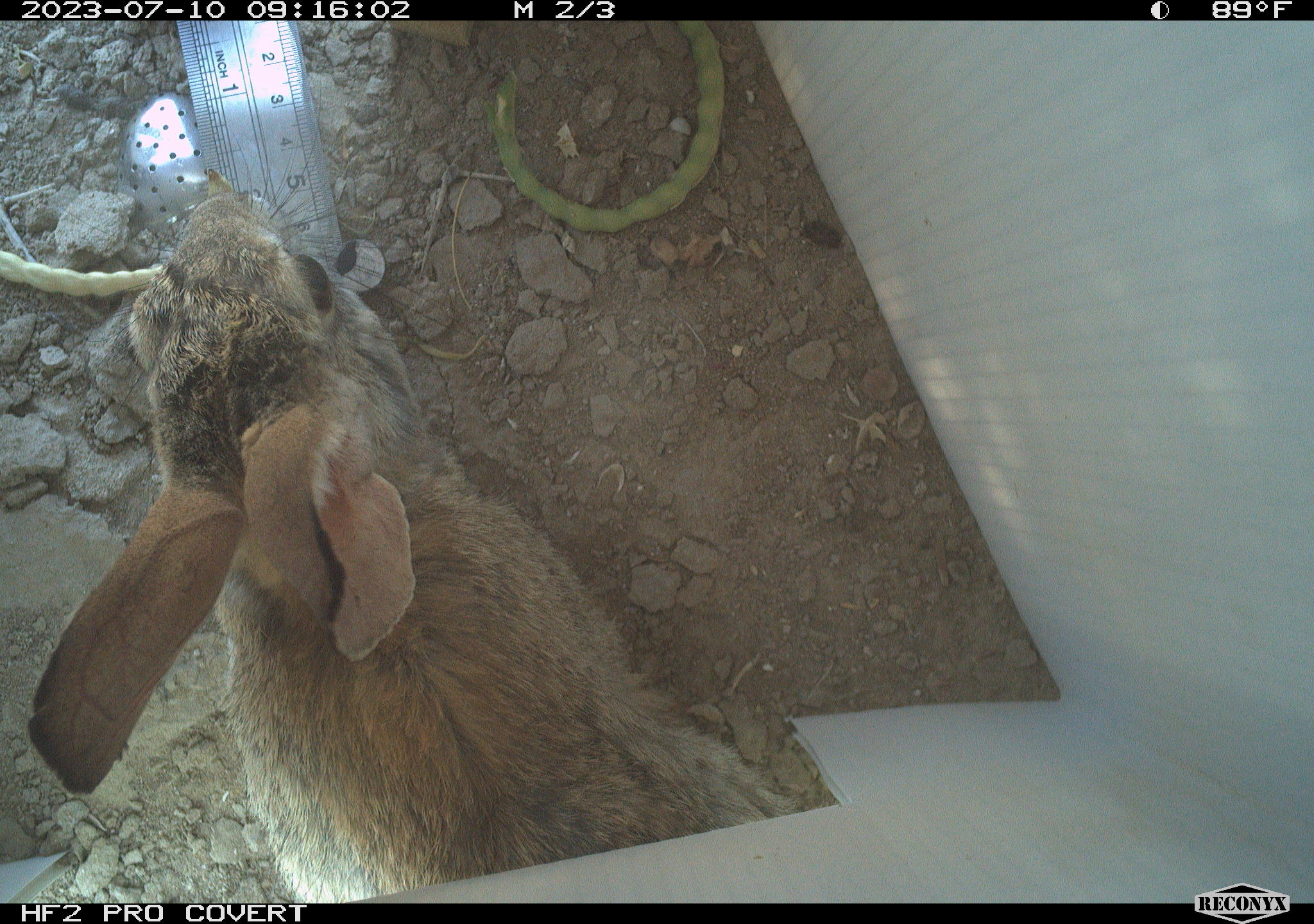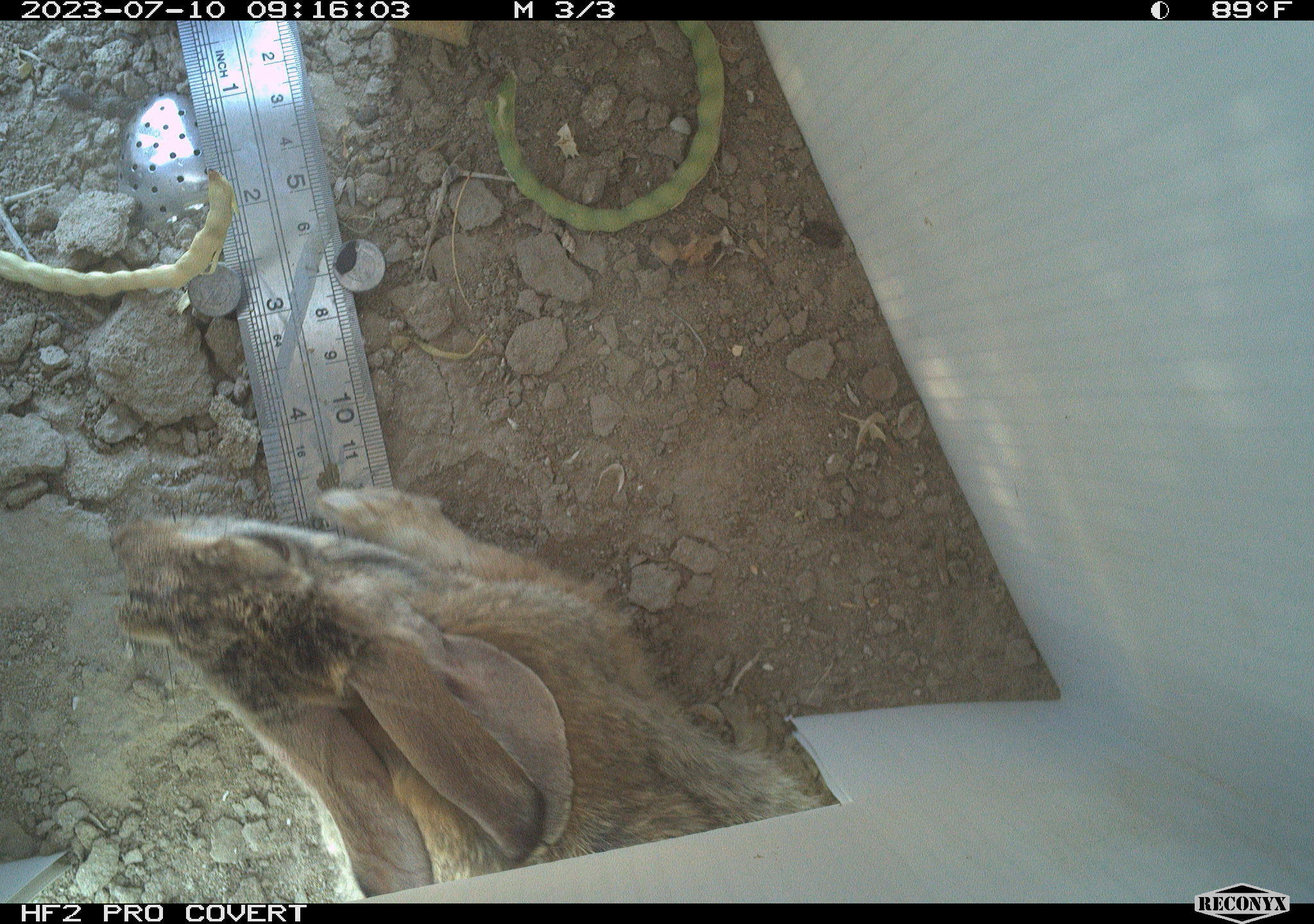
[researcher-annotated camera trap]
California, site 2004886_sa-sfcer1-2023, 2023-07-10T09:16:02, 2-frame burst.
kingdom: Animalia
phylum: Chordata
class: Mammalia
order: Lagomorpha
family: Leporidae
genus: Sylvilagus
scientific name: Sylvilagus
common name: cottontail rabbits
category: sylvilagus species